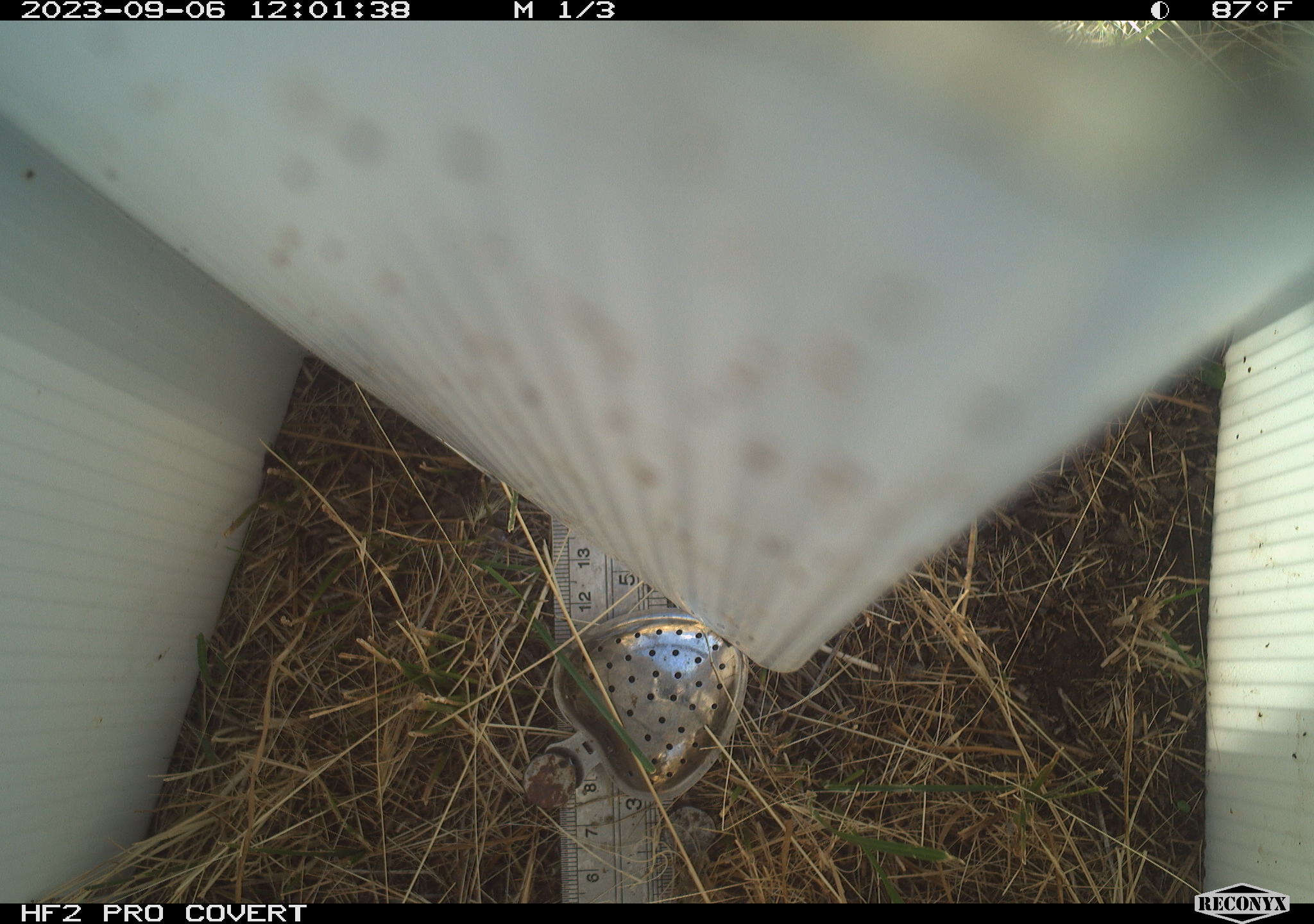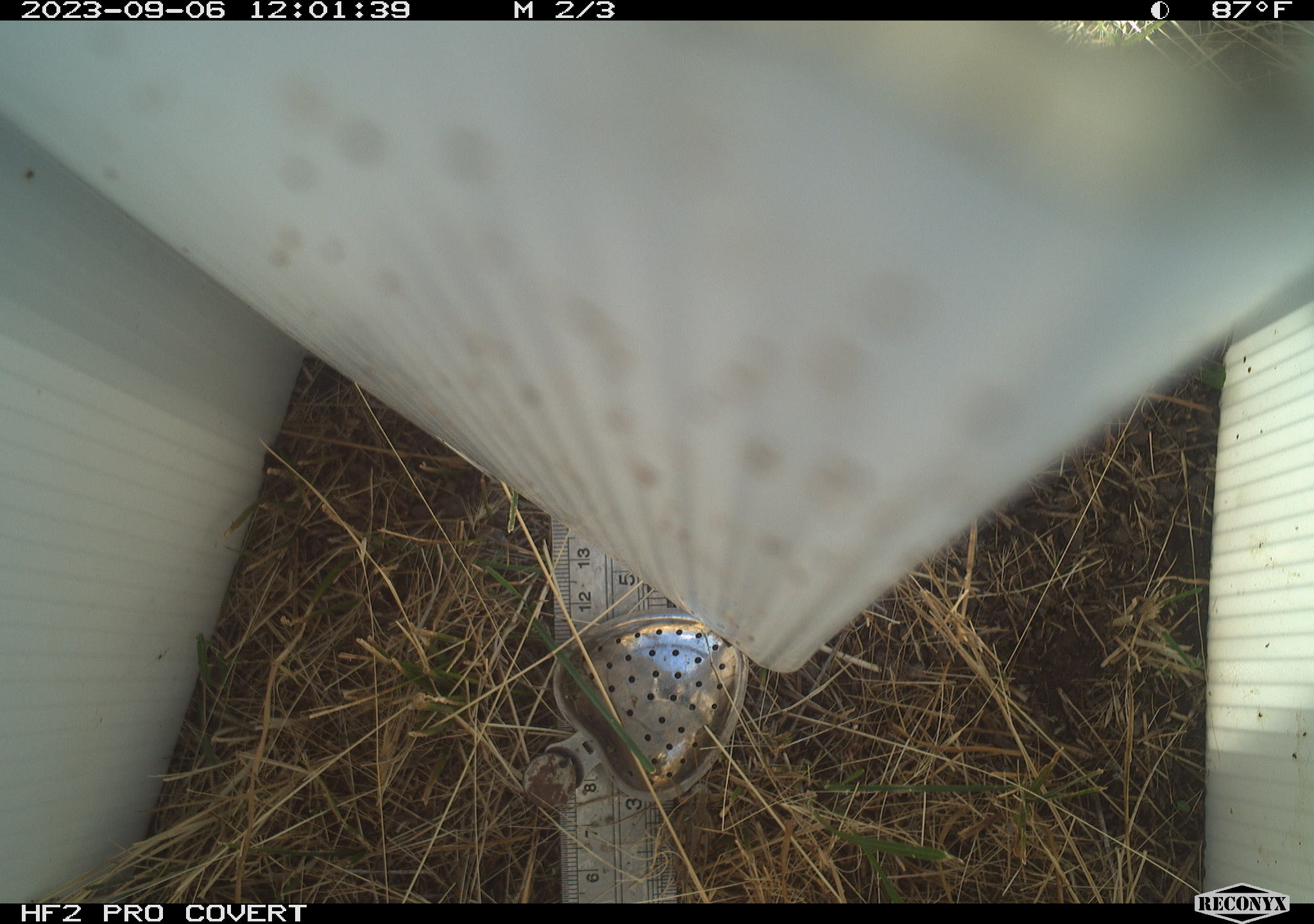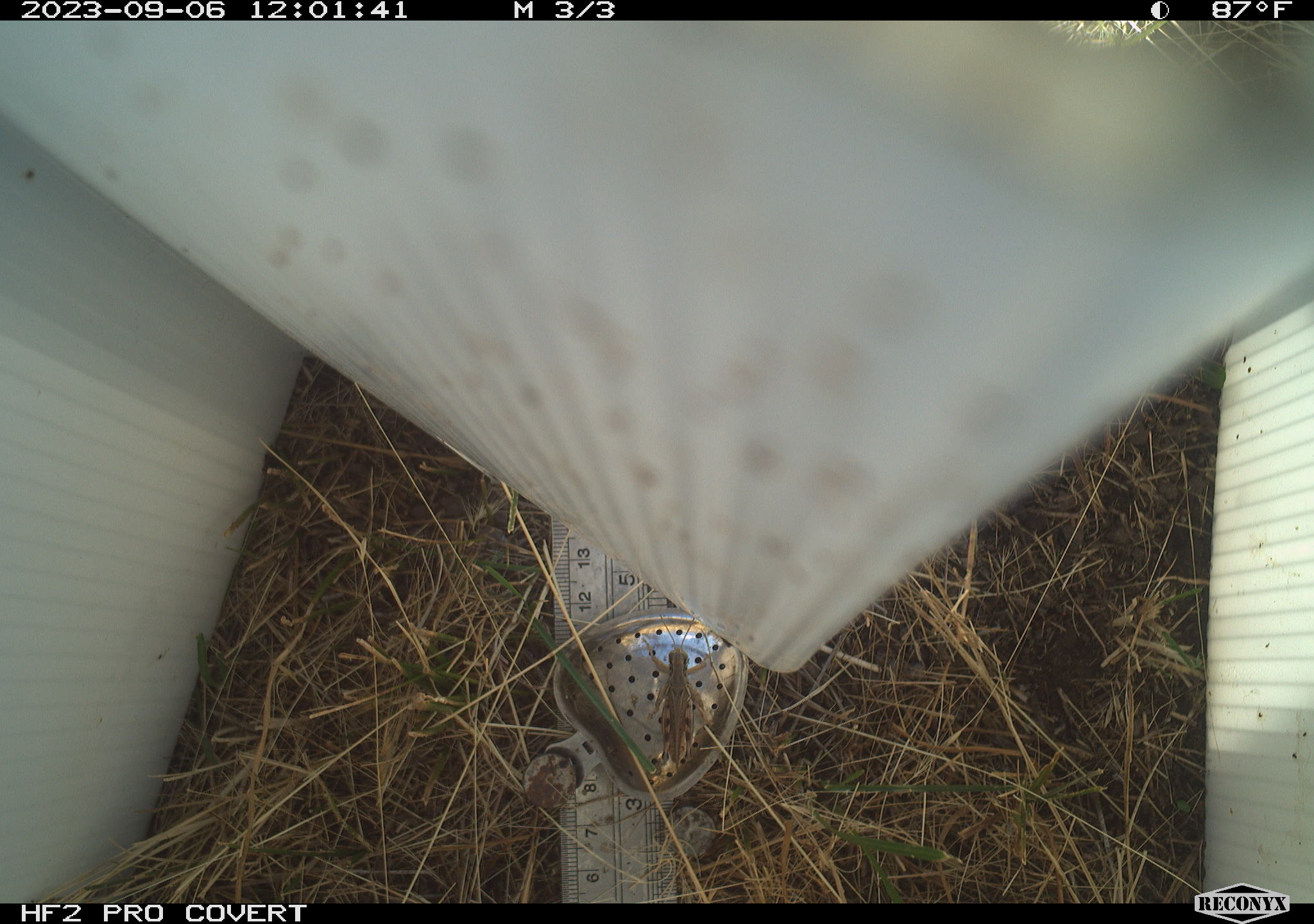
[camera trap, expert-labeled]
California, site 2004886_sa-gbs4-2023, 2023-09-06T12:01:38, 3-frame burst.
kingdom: Animalia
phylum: Arthropoda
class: Insecta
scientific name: Insecta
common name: insect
Insect (Insecta).